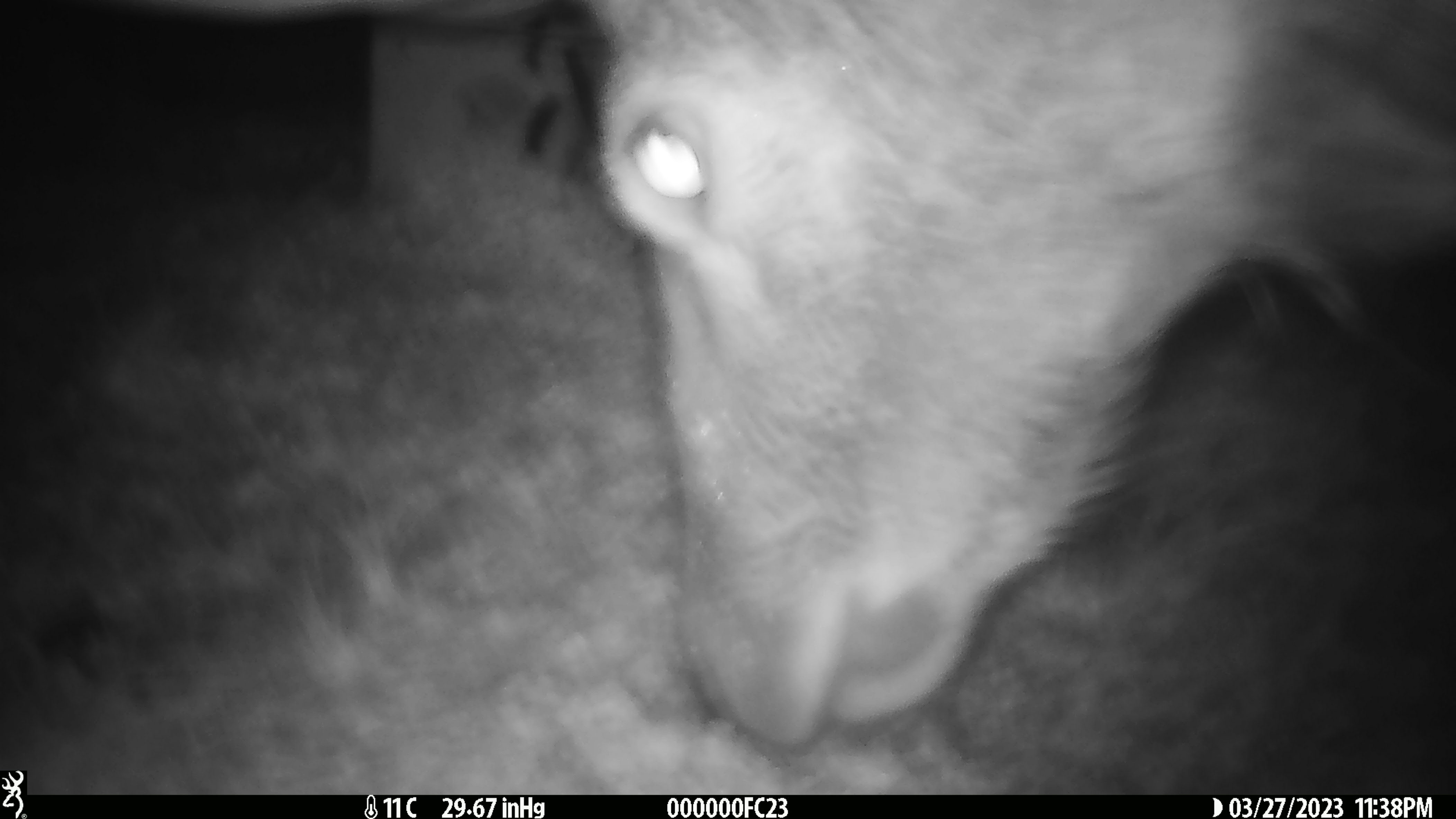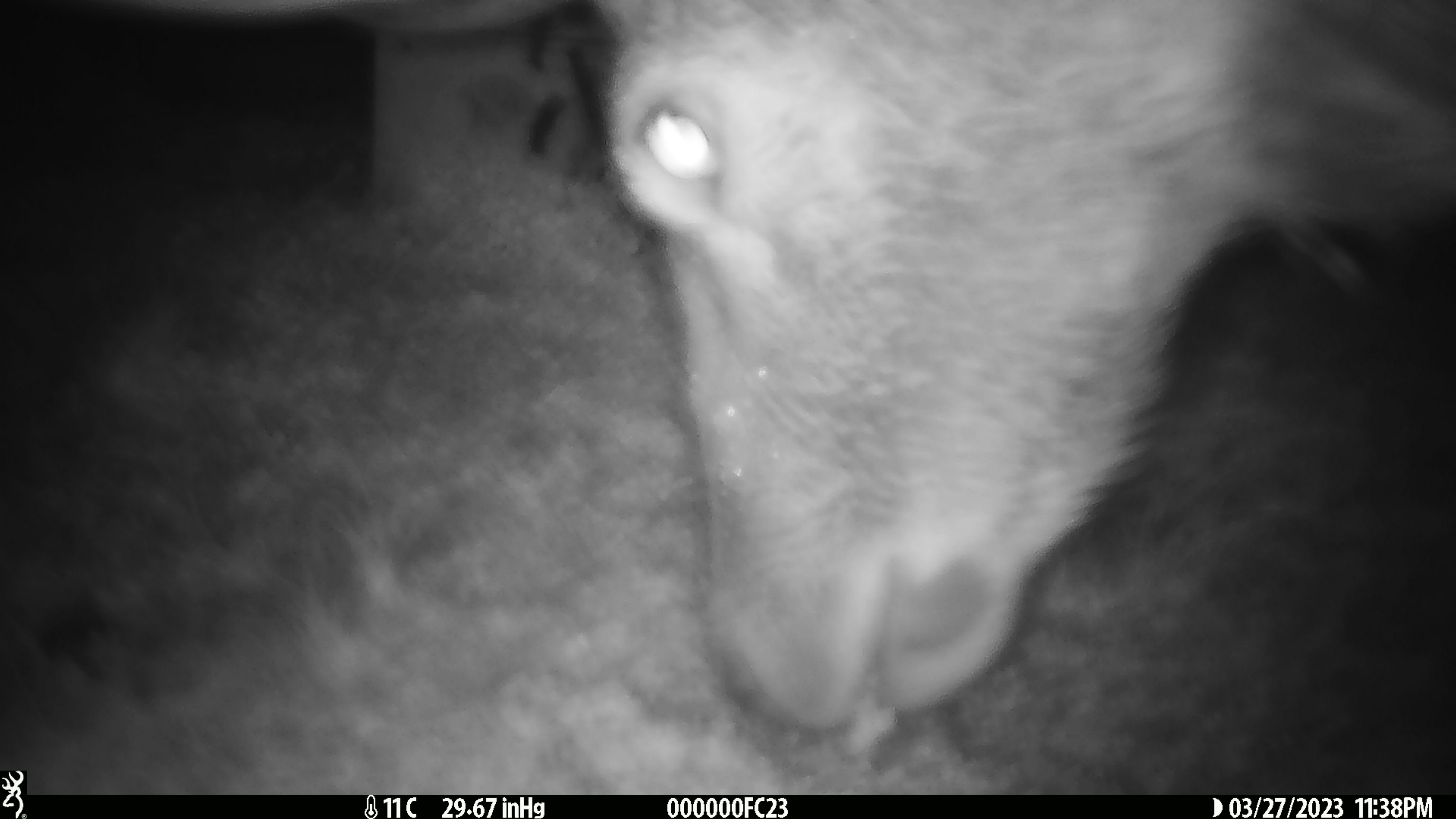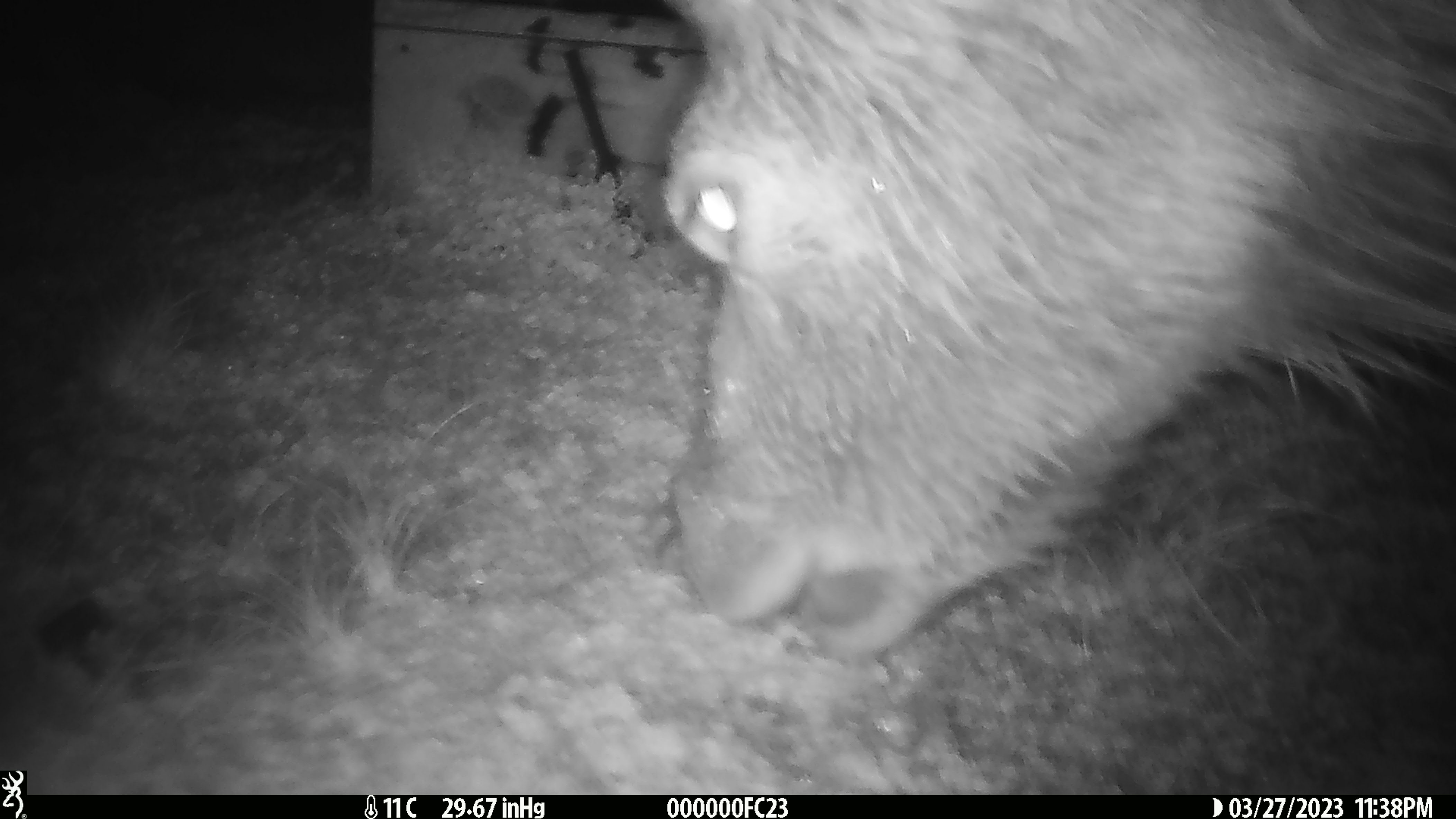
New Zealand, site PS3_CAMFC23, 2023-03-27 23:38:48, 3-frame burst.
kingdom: Animalia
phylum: Chordata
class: Mammalia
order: Artiodactyla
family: Cervidae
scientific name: Cervidae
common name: deer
Deer (Cervidae).